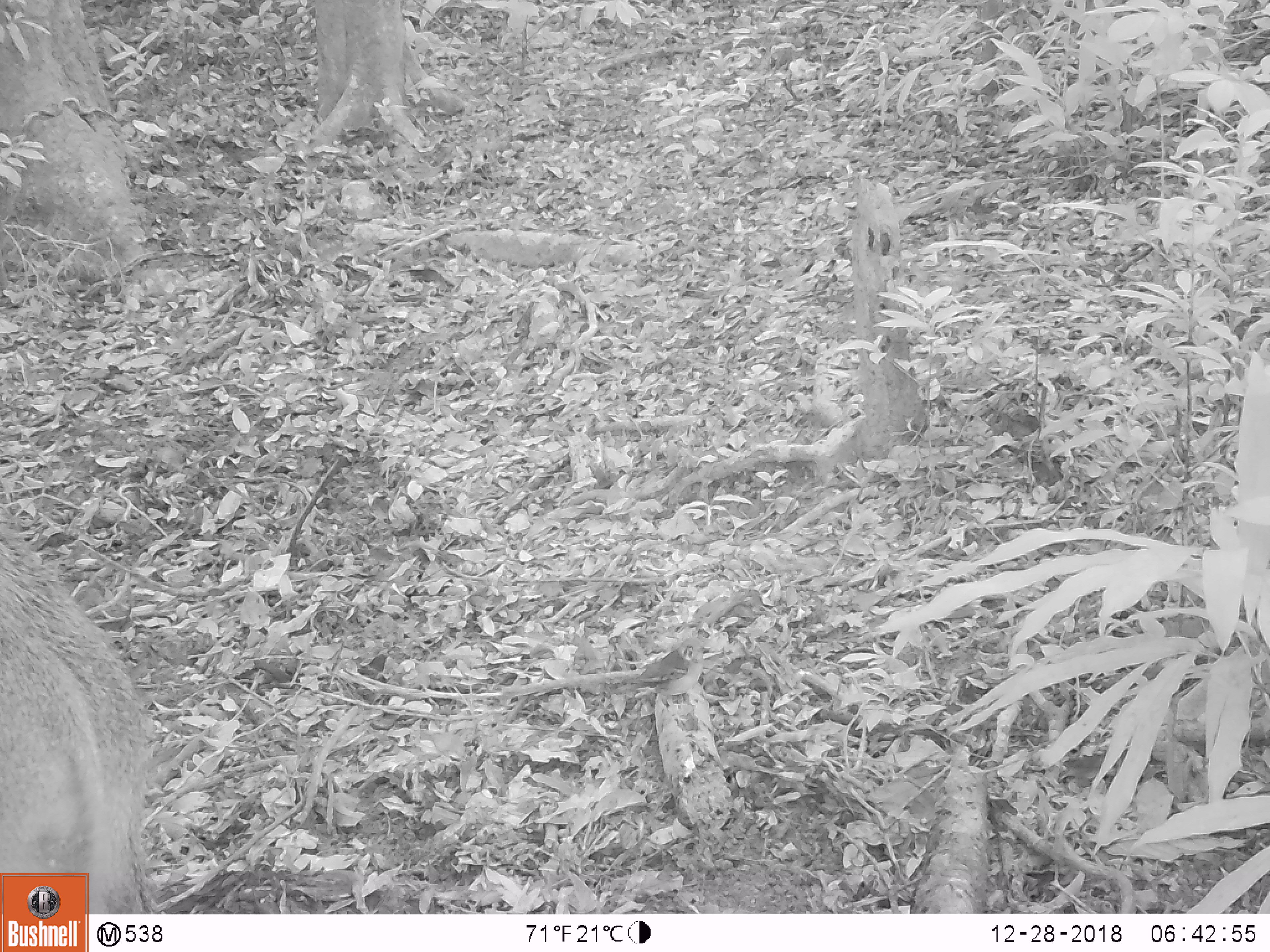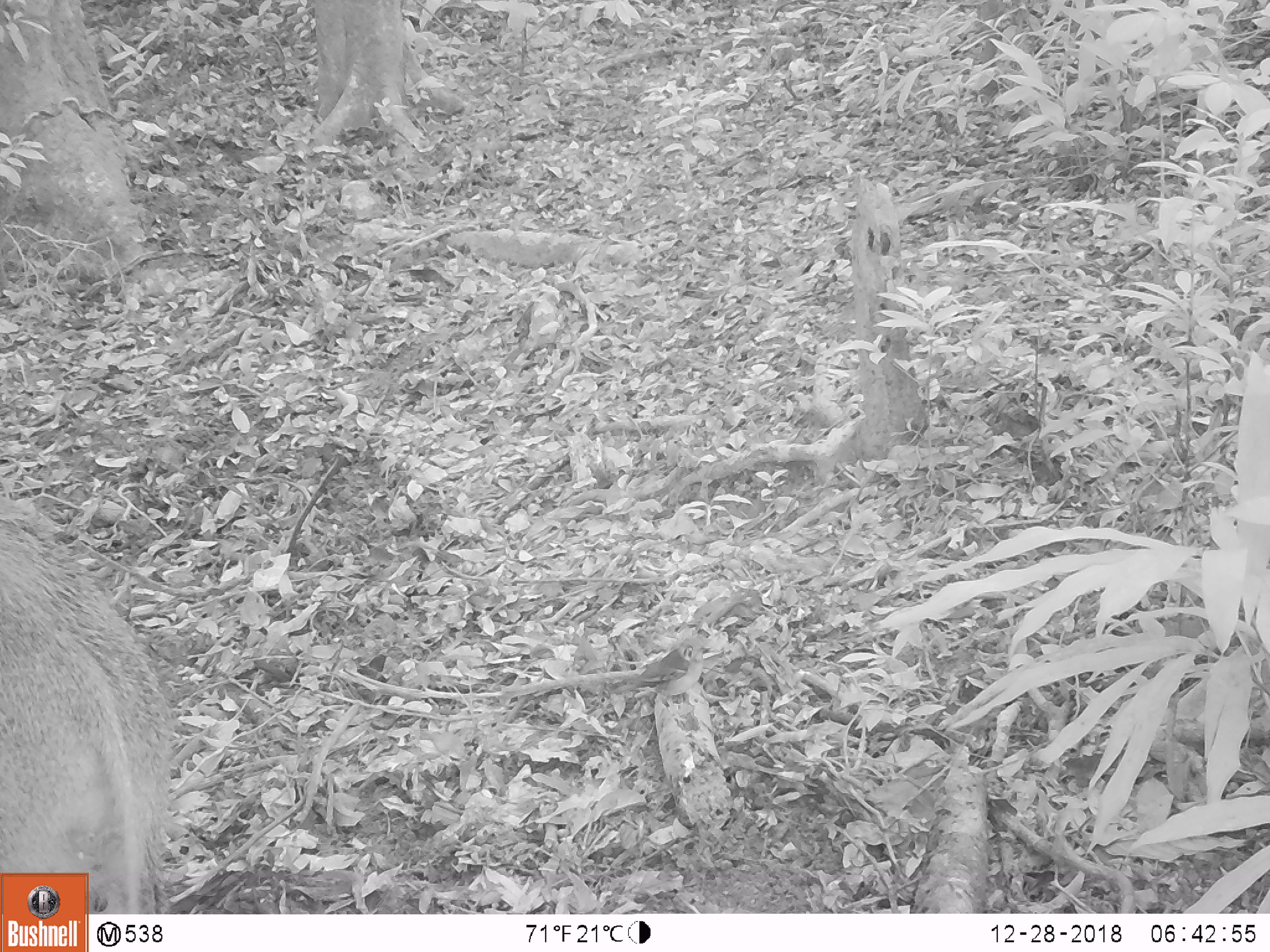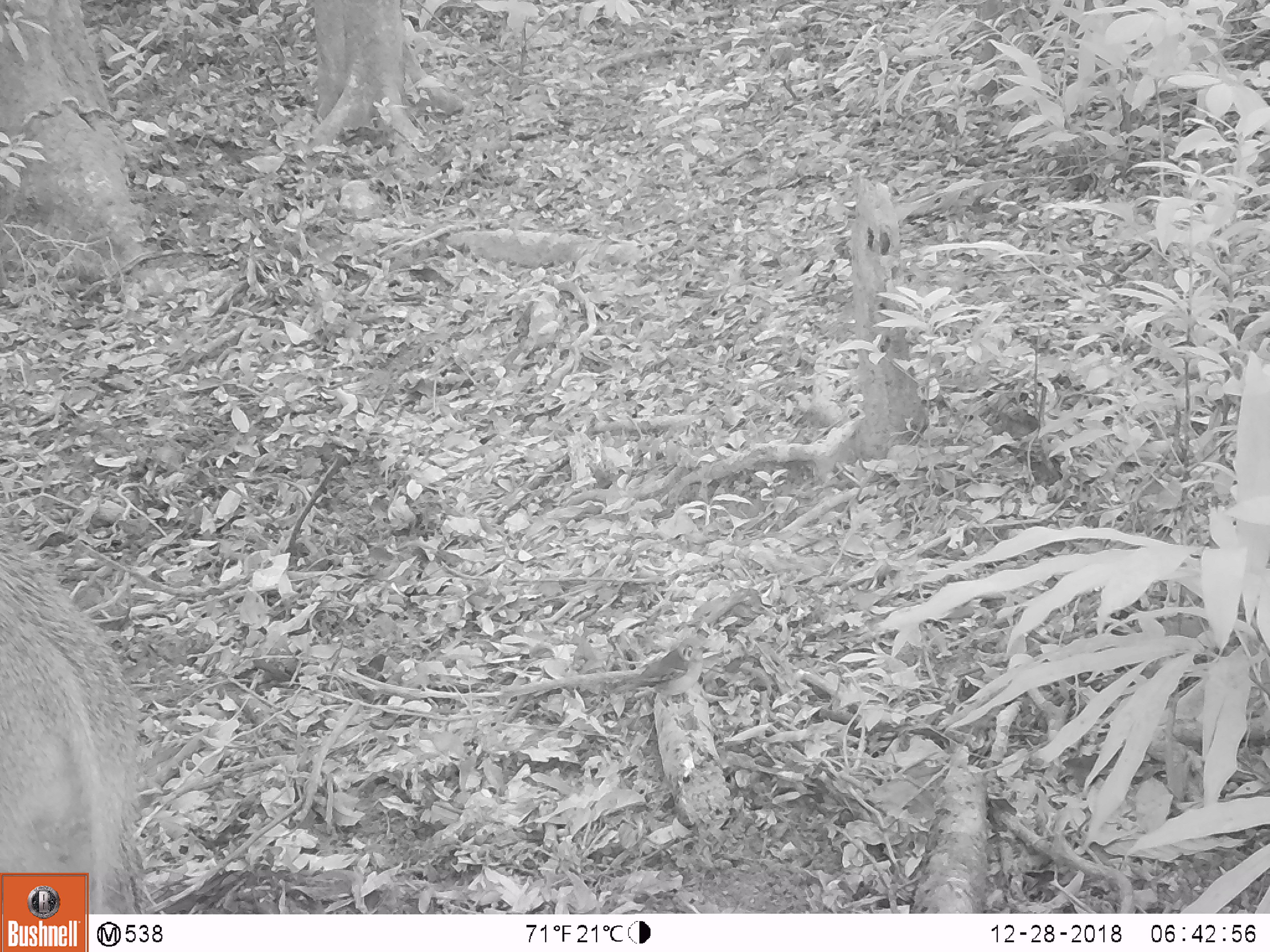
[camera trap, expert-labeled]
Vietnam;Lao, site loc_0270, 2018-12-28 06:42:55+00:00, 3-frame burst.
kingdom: Animalia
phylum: Chordata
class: Mammalia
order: Artiodactyla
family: Suidae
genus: Sus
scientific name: Sus scrofa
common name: eurasian wild pig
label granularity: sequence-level